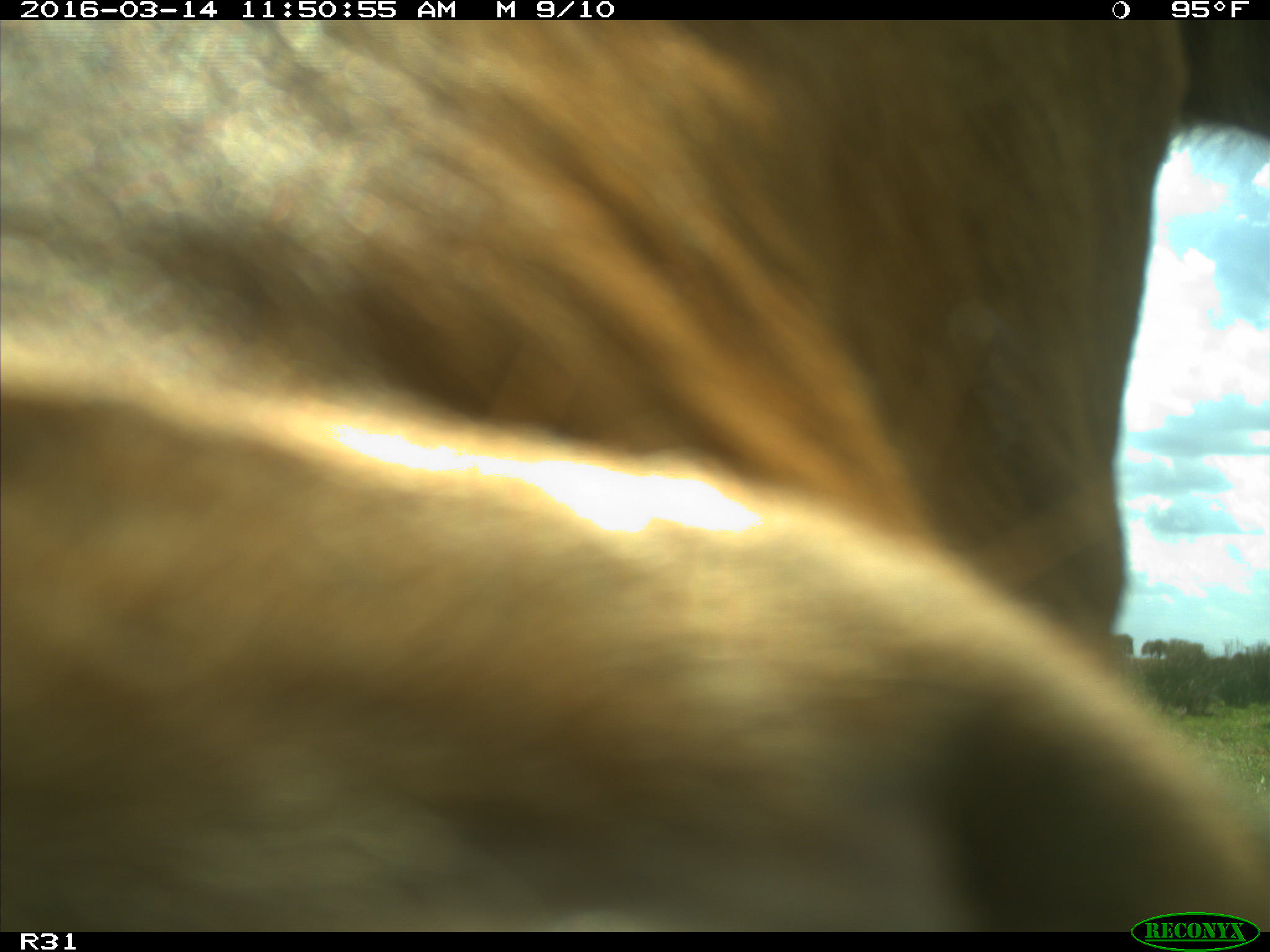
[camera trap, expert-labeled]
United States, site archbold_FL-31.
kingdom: Animalia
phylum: Chordata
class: Mammalia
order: Artiodactyla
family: Bovidae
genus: Bos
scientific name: Bos taurus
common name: domestic cow